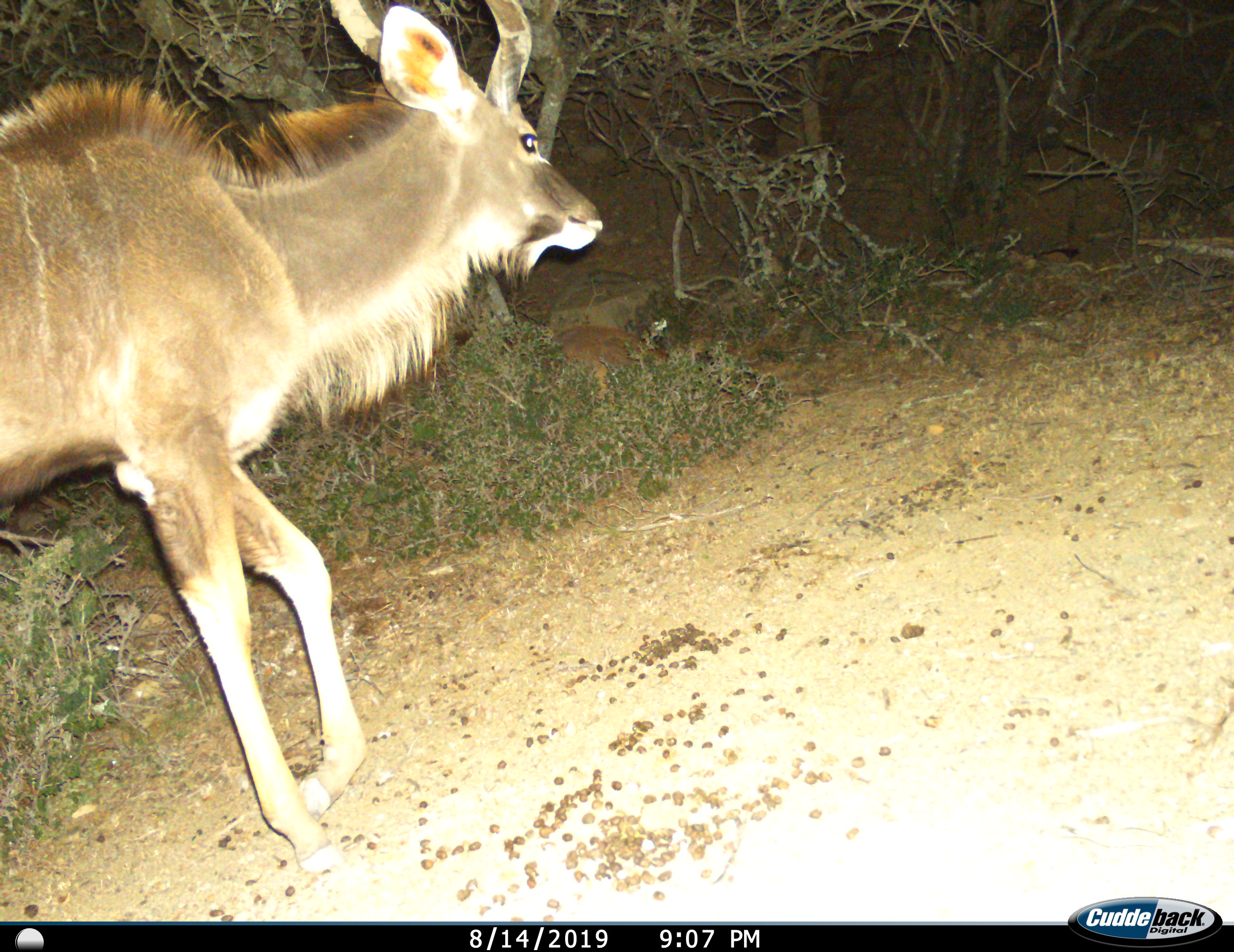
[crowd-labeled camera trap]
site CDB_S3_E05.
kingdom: Animalia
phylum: Chordata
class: Mammalia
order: Artiodactyla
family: Bovidae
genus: Tragelaphus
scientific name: Tragelaphus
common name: kudu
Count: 1.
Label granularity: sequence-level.